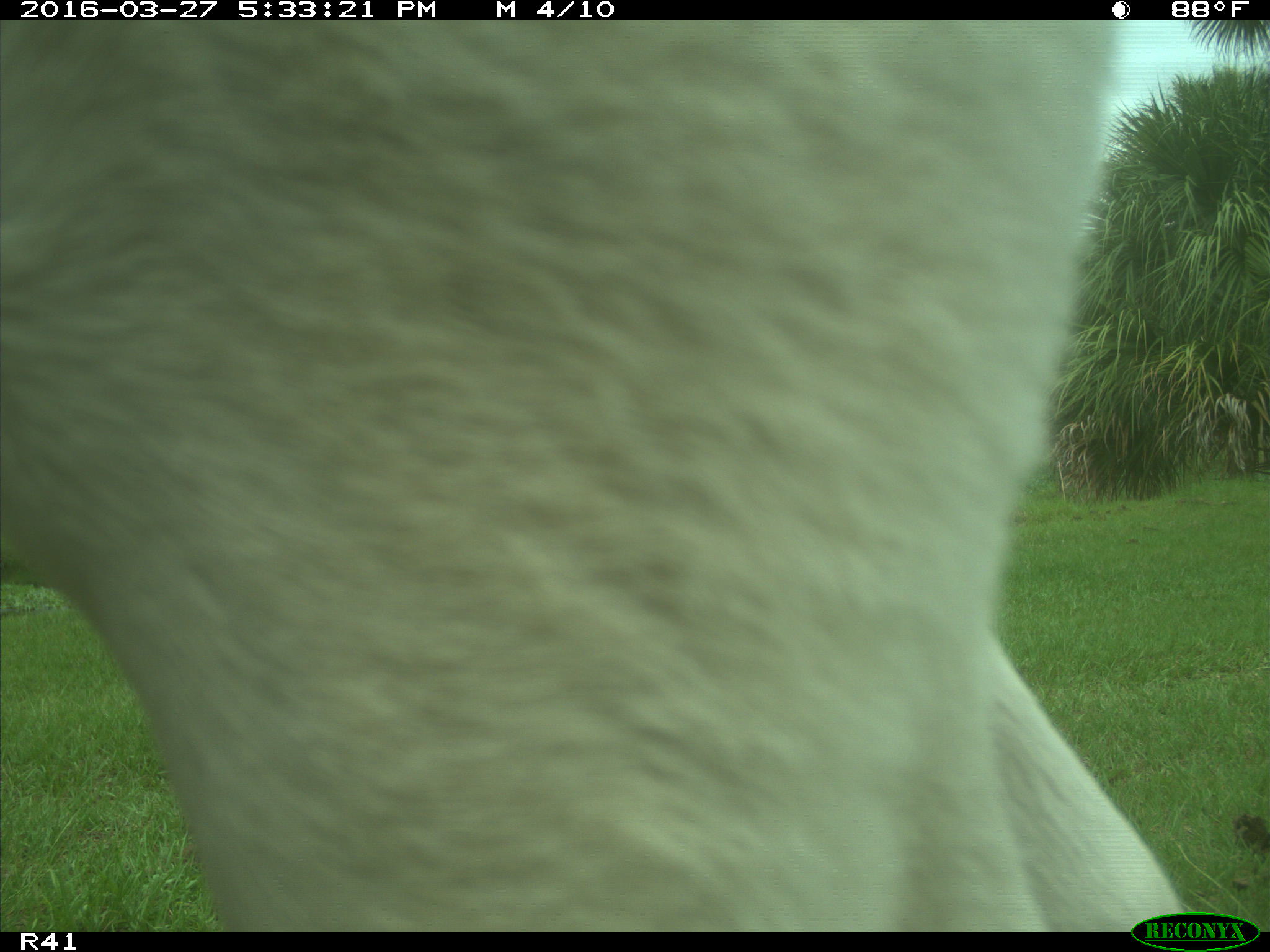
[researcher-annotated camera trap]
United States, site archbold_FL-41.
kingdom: Animalia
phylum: Chordata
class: Mammalia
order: Artiodactyla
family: Bovidae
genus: Bos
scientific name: Bos taurus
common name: domestic cow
Bos taurus (domestic cow).